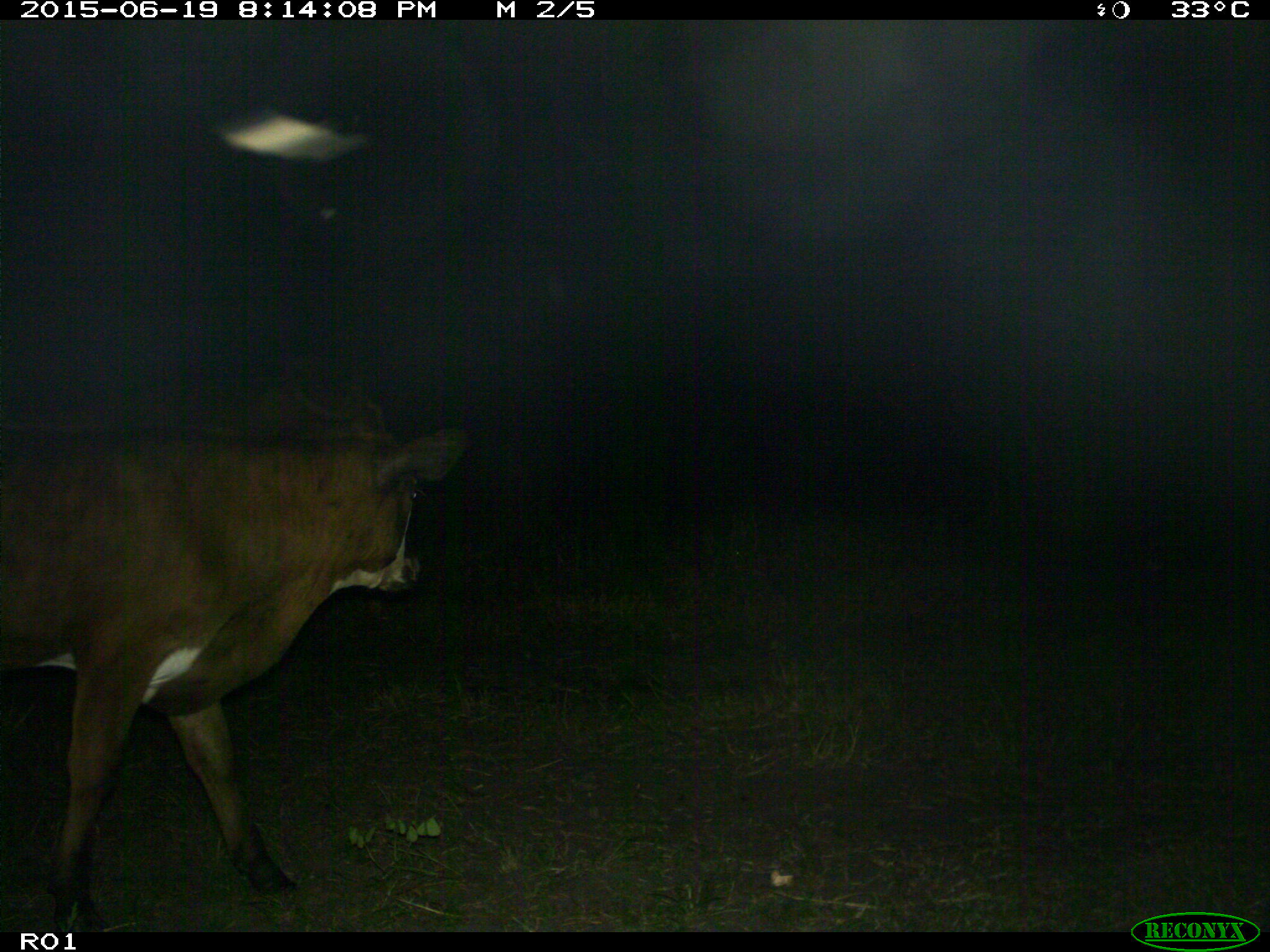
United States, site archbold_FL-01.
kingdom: Animalia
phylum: Chordata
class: Mammalia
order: Artiodactyla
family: Bovidae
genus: Bos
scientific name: Bos taurus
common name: domestic cow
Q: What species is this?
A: Bos taurus (domestic cow).